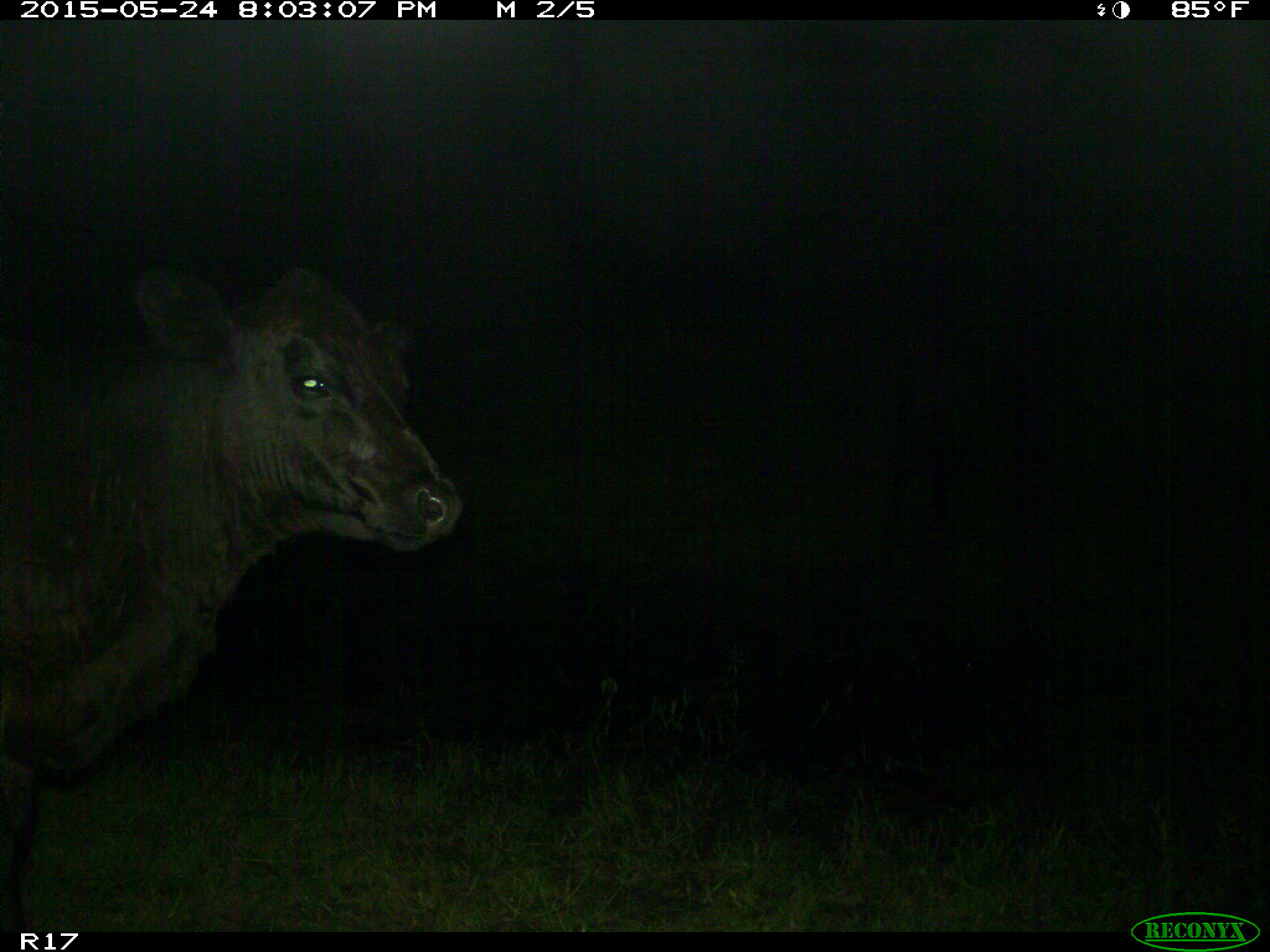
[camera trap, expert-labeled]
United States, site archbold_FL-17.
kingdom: Animalia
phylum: Chordata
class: Mammalia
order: Artiodactyla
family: Bovidae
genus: Bos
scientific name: Bos taurus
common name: domestic cow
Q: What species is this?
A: Bos taurus (domestic cow).